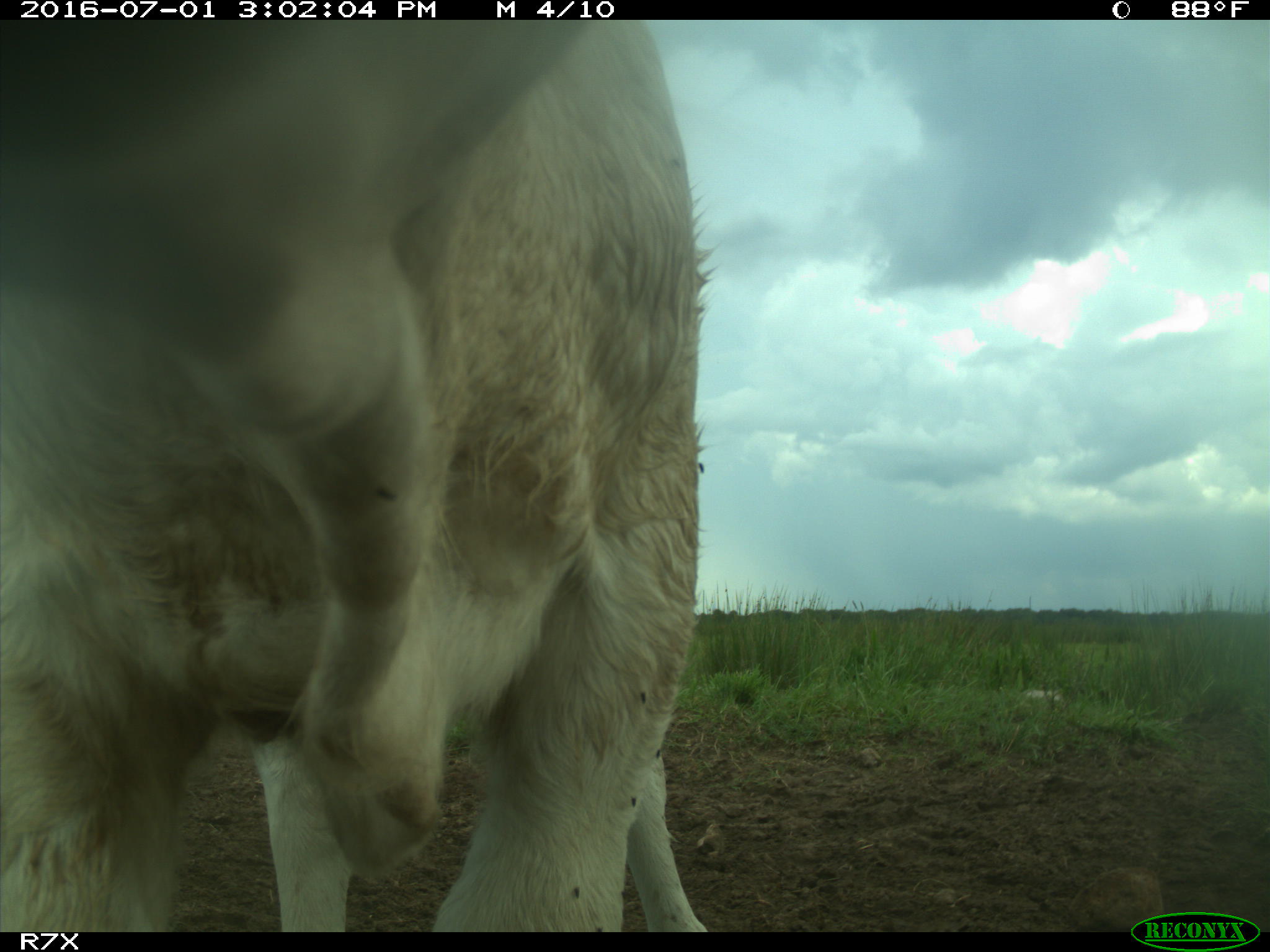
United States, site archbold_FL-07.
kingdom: Animalia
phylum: Chordata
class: Mammalia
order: Artiodactyla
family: Bovidae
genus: Bos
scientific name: Bos taurus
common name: domestic cow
Bos taurus (domestic cow).